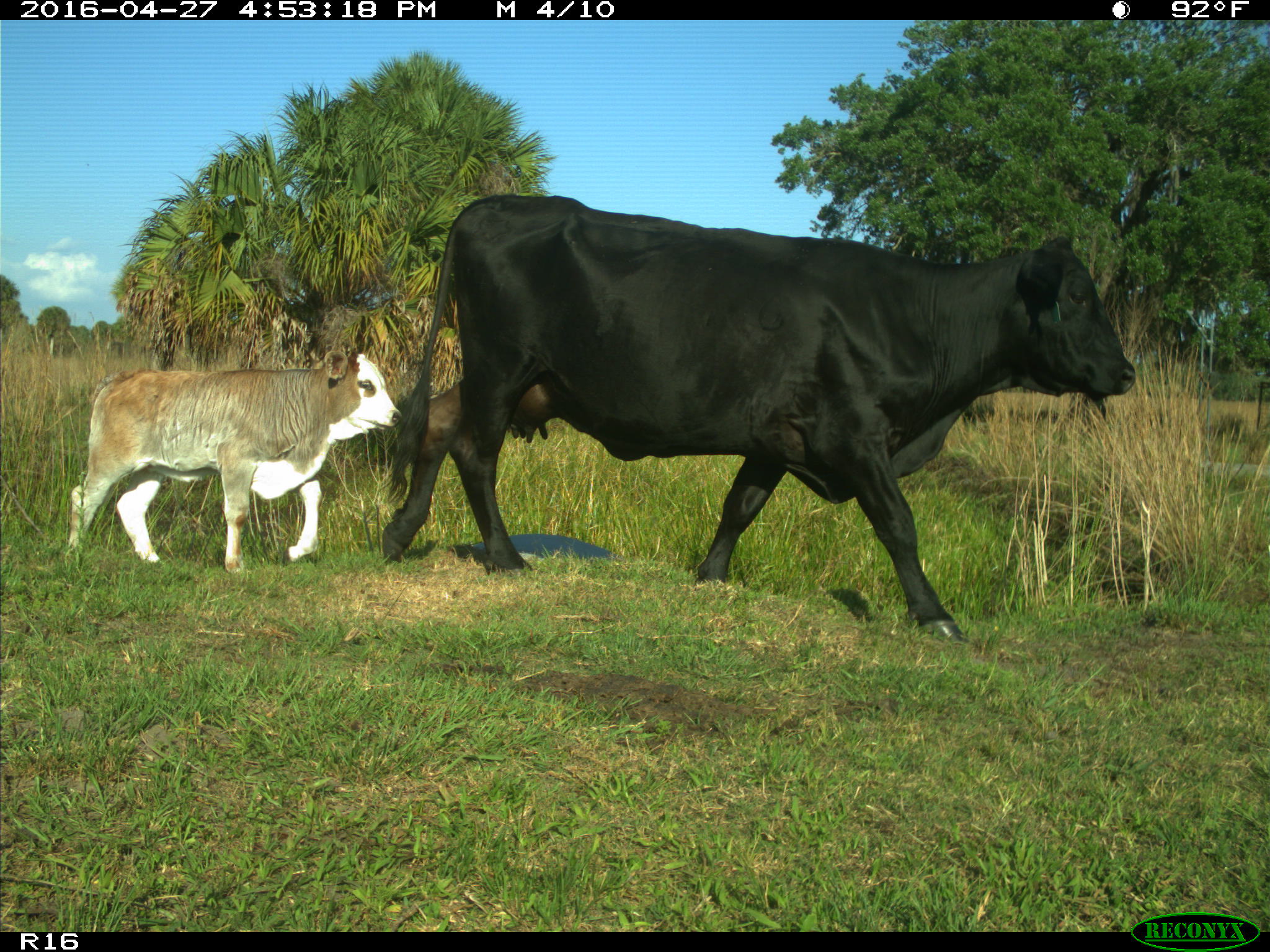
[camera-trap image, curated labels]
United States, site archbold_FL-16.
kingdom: Animalia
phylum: Chordata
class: Mammalia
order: Artiodactyla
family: Bovidae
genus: Bos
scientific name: Bos taurus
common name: domestic cow